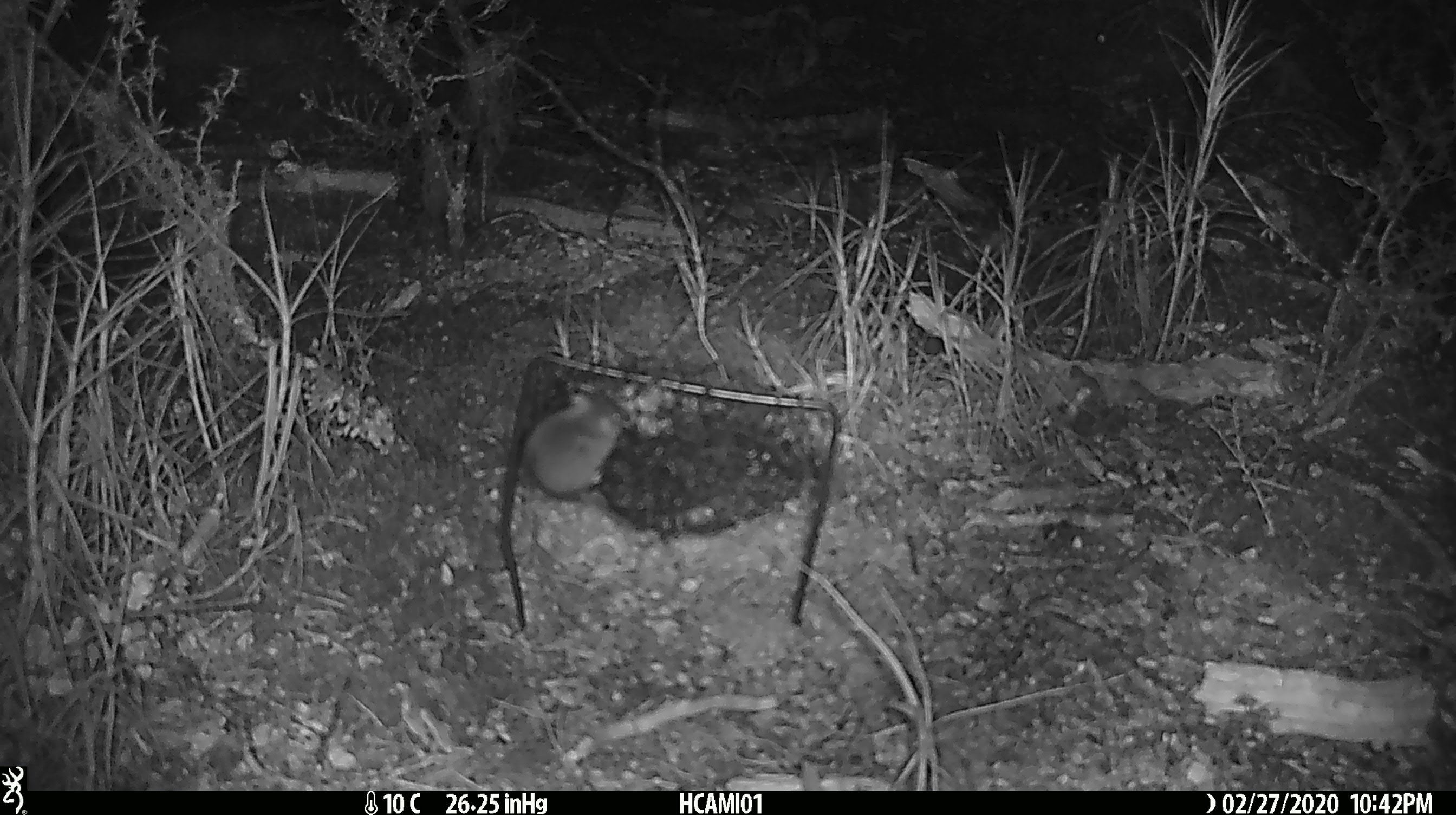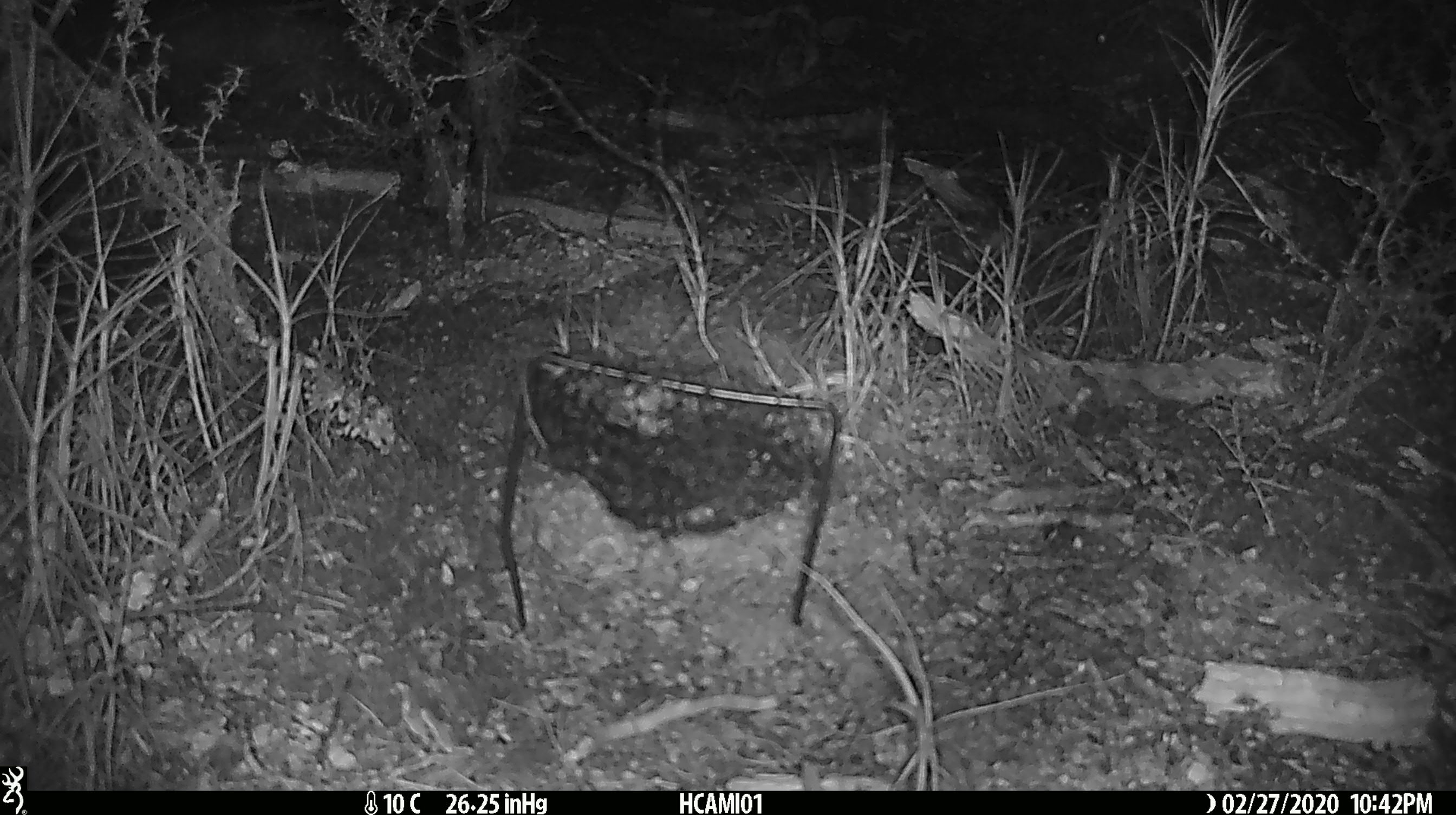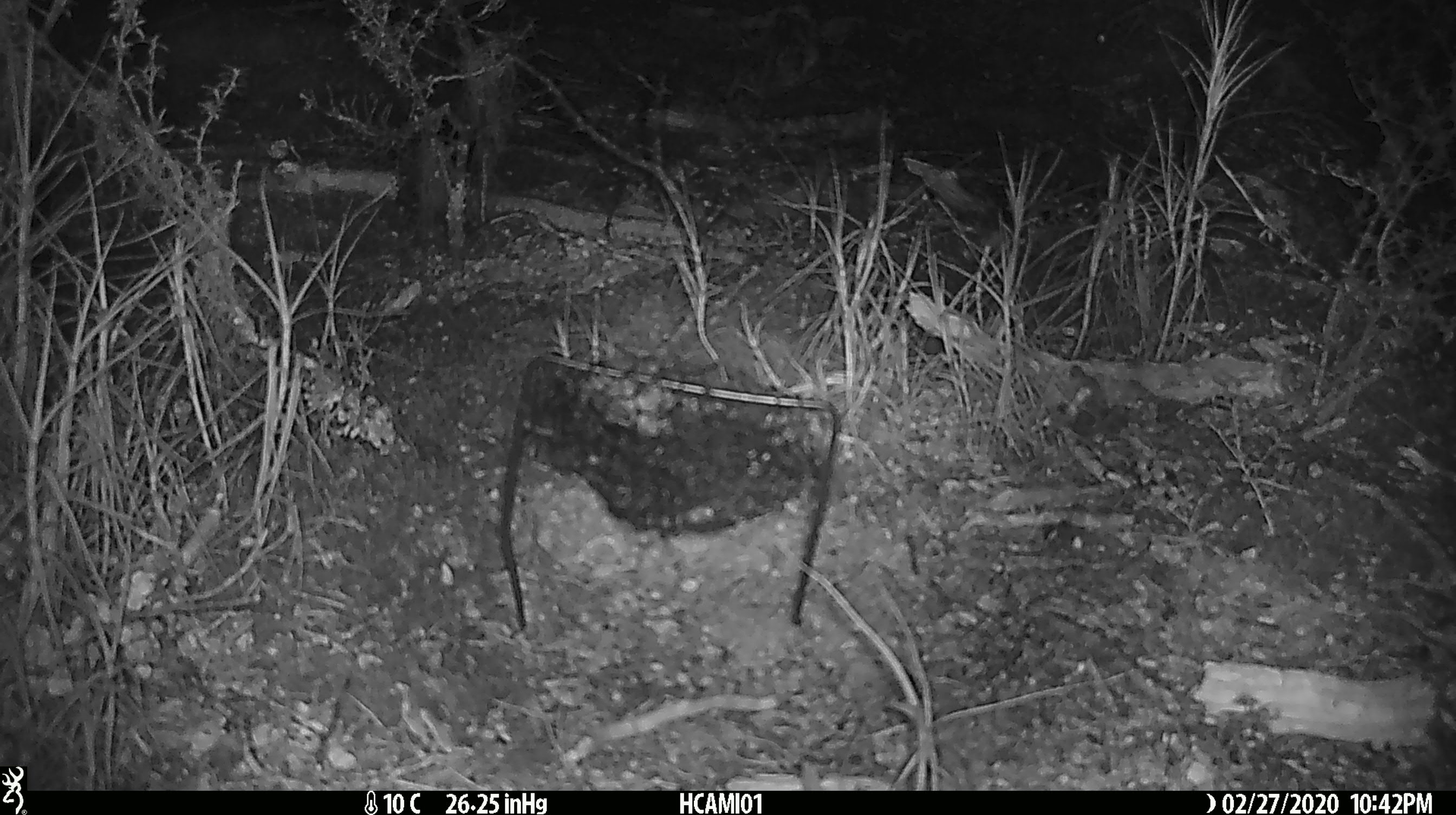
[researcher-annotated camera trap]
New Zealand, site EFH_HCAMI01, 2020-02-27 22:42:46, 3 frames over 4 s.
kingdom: Animalia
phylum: Chordata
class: Mammalia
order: Rodentia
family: Muridae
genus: Mus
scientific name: Mus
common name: mouse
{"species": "mouse (Mus)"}